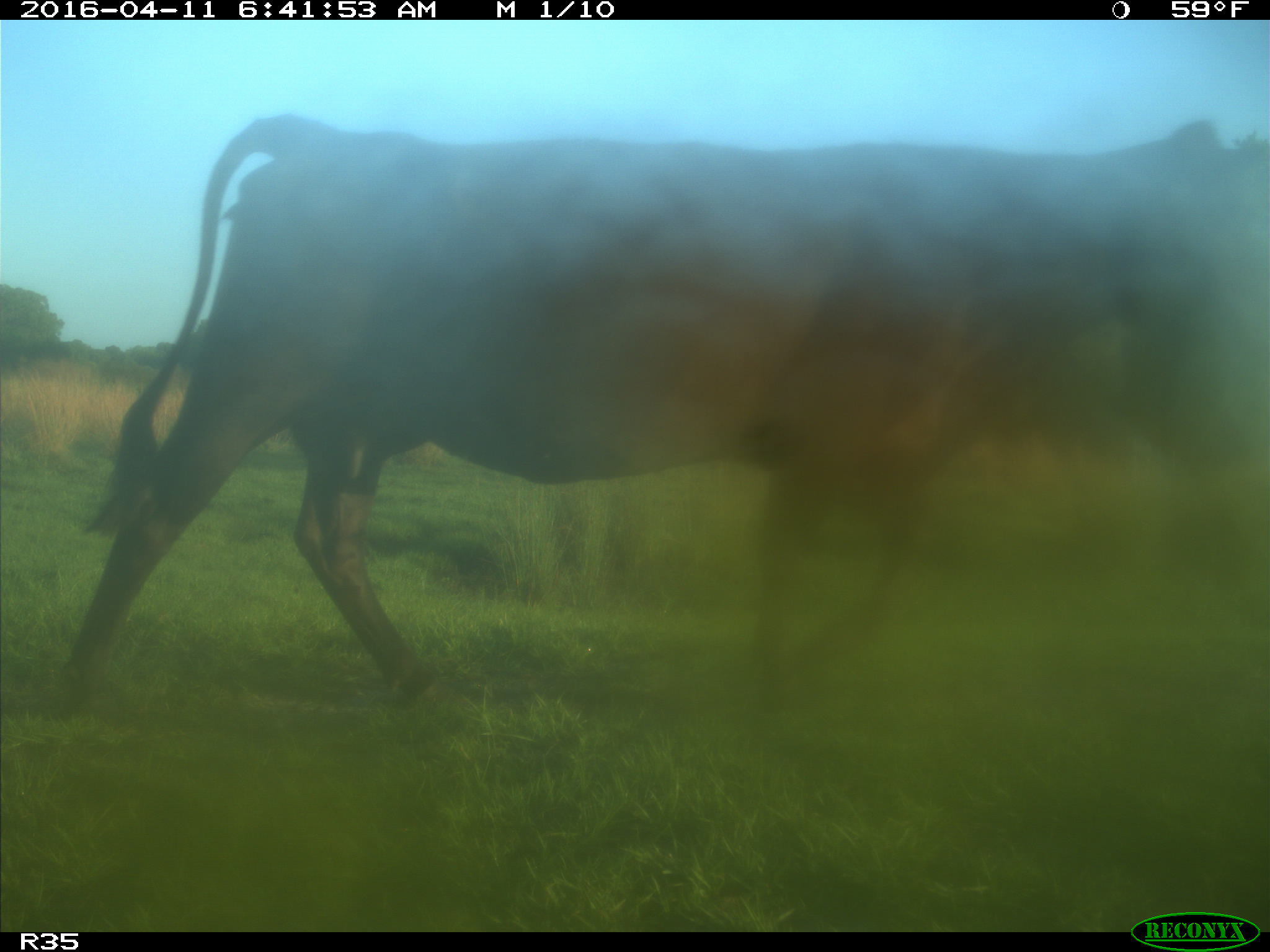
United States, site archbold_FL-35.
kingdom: Animalia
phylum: Chordata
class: Mammalia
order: Artiodactyla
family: Bovidae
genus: Bos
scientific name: Bos taurus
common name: domestic cow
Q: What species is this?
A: Bos taurus (domestic cow).